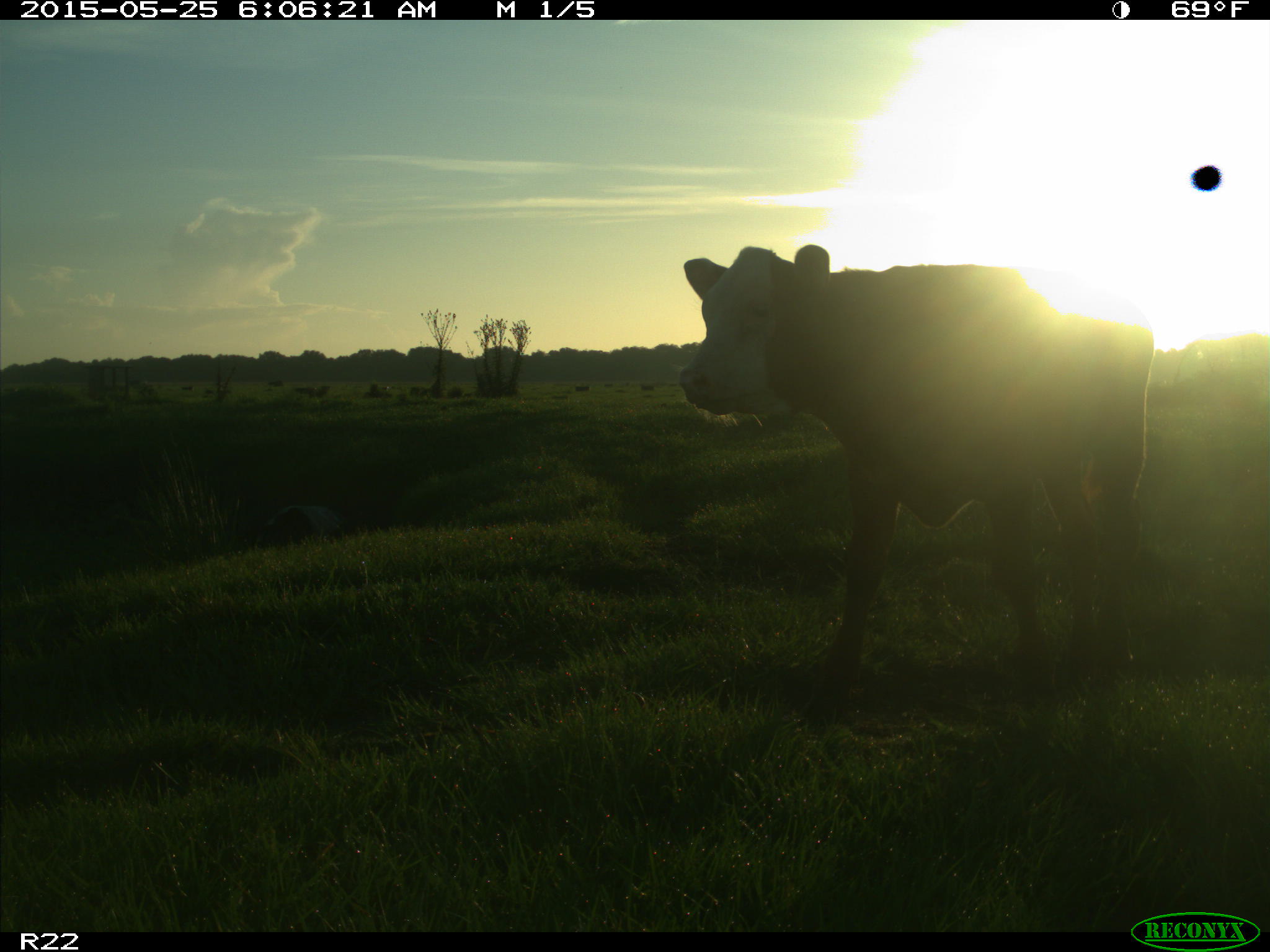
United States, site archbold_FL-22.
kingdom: Animalia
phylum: Chordata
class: Mammalia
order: Artiodactyla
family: Bovidae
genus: Bos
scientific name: Bos taurus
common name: domestic cow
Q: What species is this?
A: Bos taurus (domestic cow).